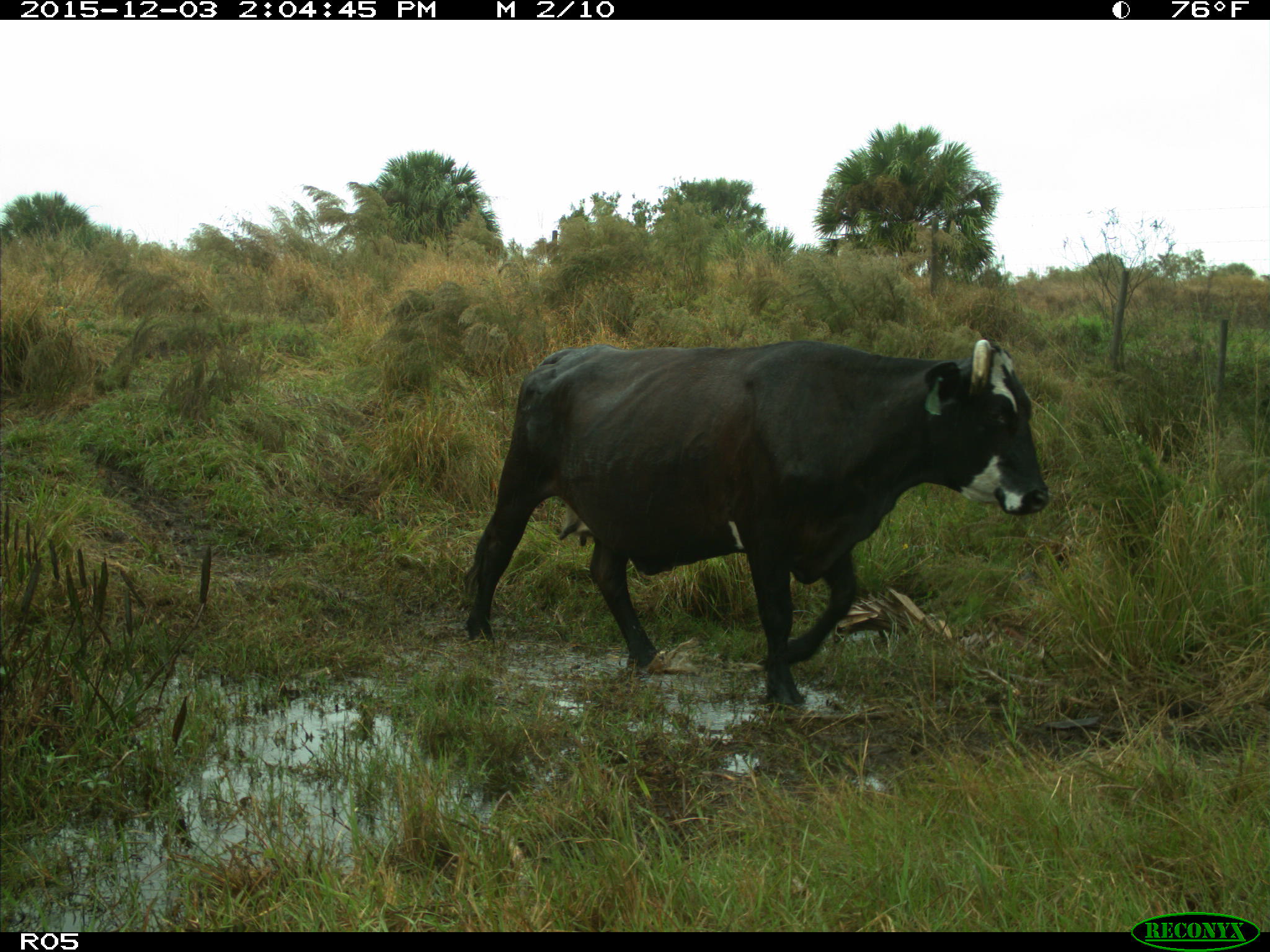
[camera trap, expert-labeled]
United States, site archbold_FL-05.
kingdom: Animalia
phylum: Chordata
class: Mammalia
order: Artiodactyla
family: Bovidae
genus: Bos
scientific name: Bos taurus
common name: domestic cow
Bos taurus (domestic cow).